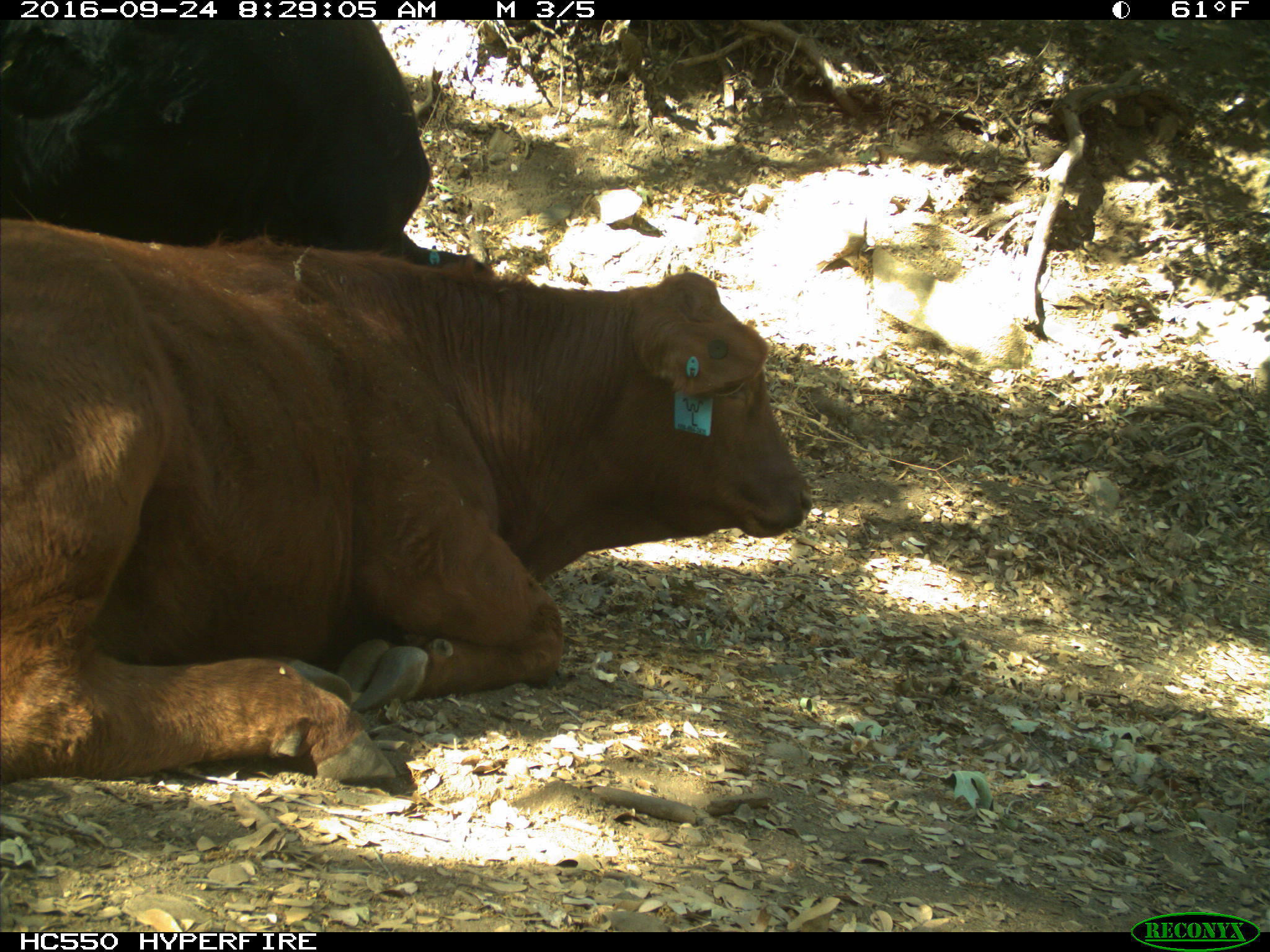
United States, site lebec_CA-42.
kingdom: Animalia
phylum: Chordata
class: Mammalia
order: Artiodactyla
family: Bovidae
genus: Bos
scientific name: Bos taurus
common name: domestic cow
Bos taurus (domestic cow).